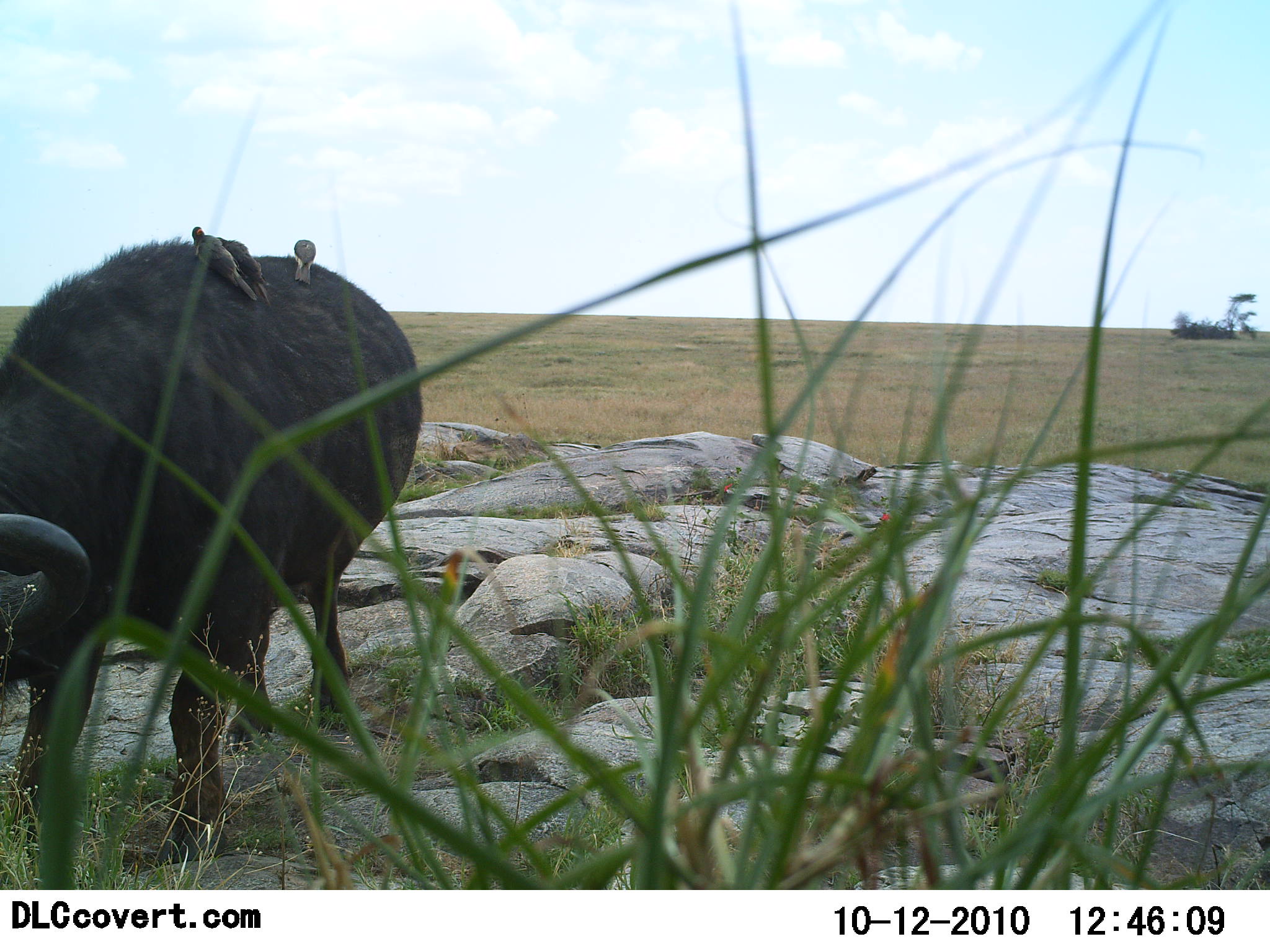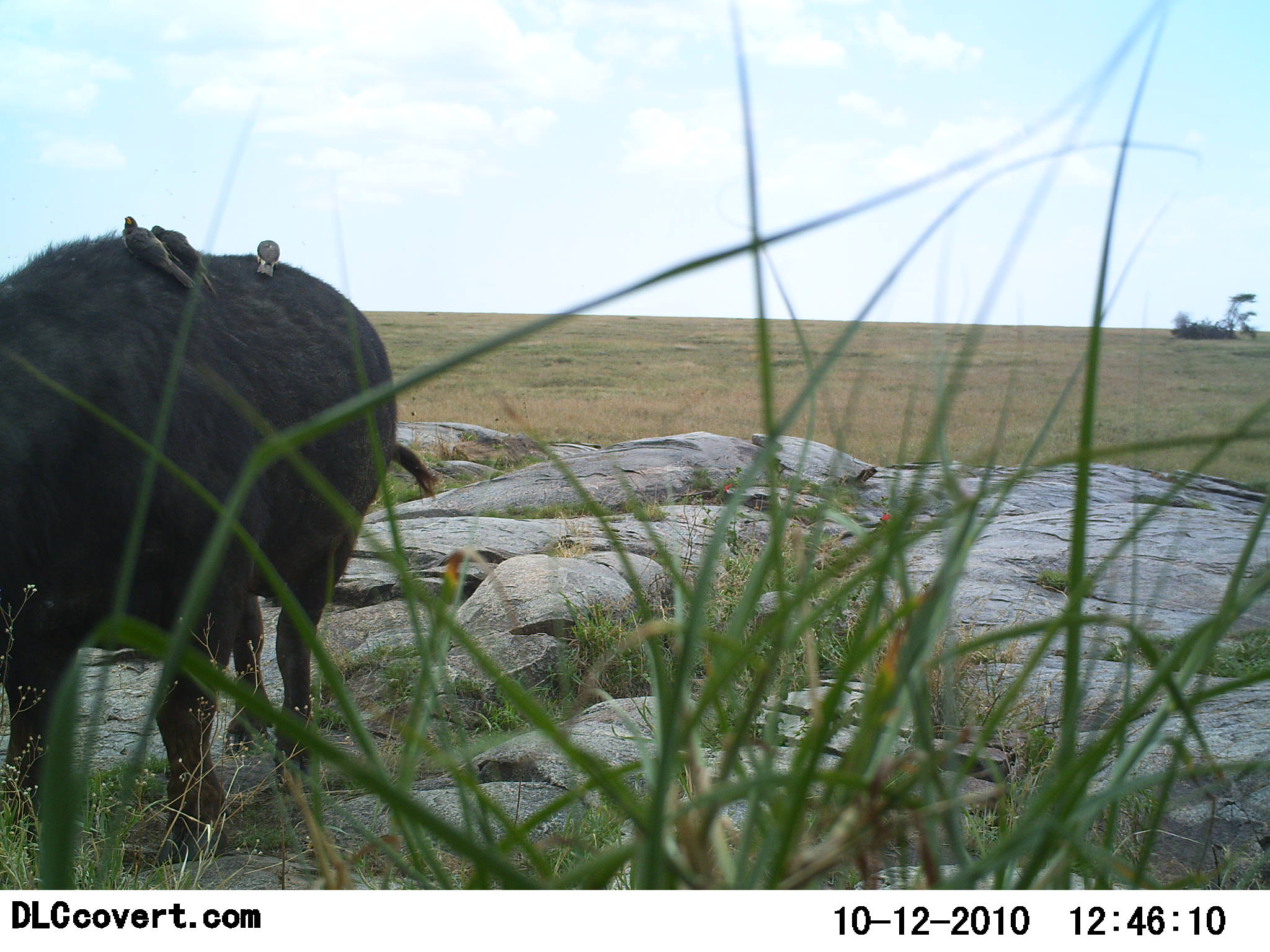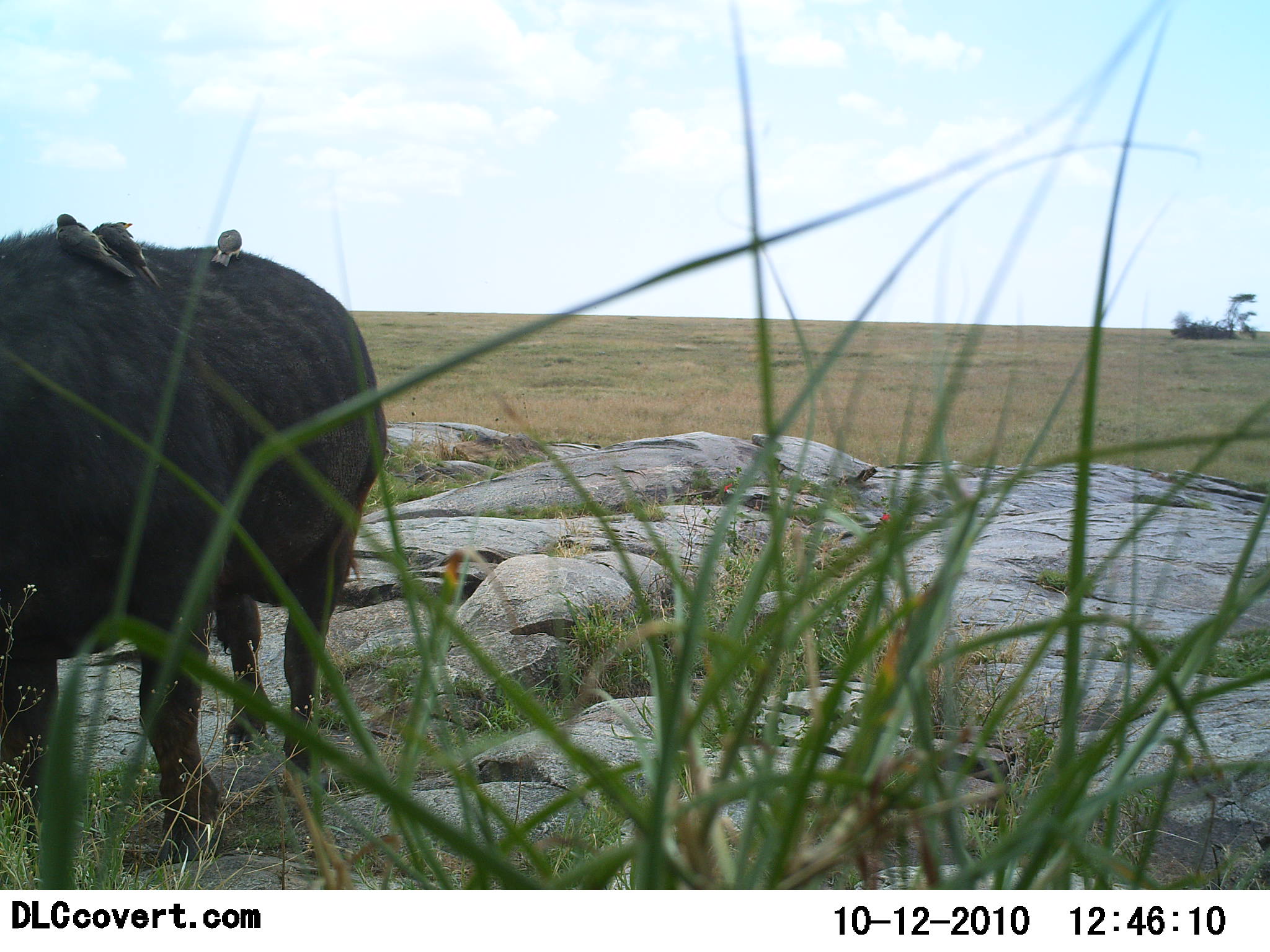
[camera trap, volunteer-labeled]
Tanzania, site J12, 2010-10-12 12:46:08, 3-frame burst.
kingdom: Animalia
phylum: Chordata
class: Mammalia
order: Artiodactyla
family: Bovidae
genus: Syncerus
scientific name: Syncerus caffer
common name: cape buffalo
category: buffalo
Buffalo (cape buffalo) (Syncerus caffer), count 1. Behavior (volunteer vote fractions): standing 33%, resting 4%, moving 38%, interacting 0%. Young present (vote fraction): 0%. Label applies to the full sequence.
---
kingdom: Animalia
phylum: Chordata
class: Aves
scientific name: Aves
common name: bird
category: otherbird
Otherbird (bird) (Aves), count 3. Behavior (volunteer vote fractions): standing 29%, resting 50%, moving 0%, interacting 14%. Young present (vote fraction): 0%. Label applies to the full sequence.